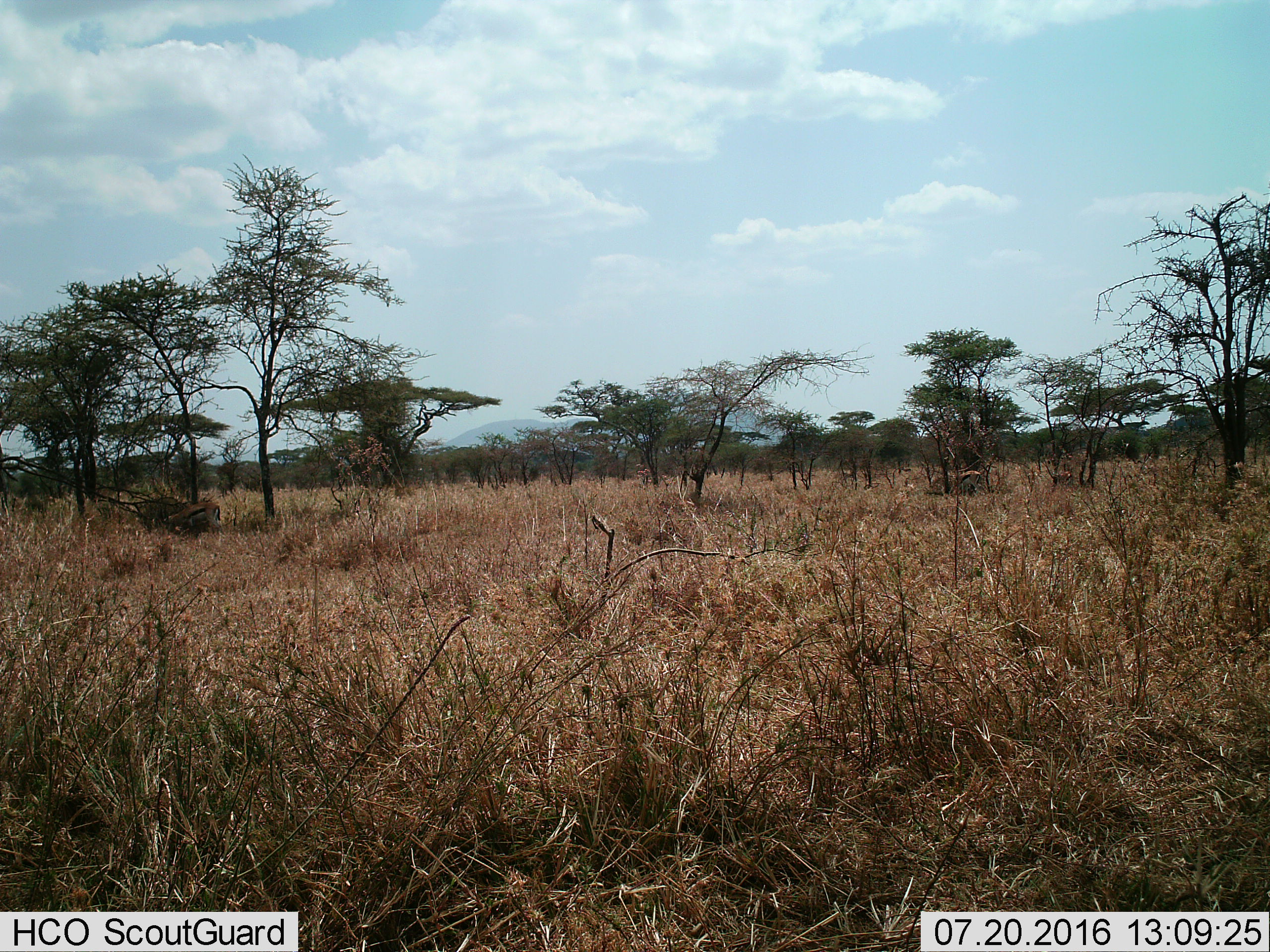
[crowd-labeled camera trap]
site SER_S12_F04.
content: unidentified animal